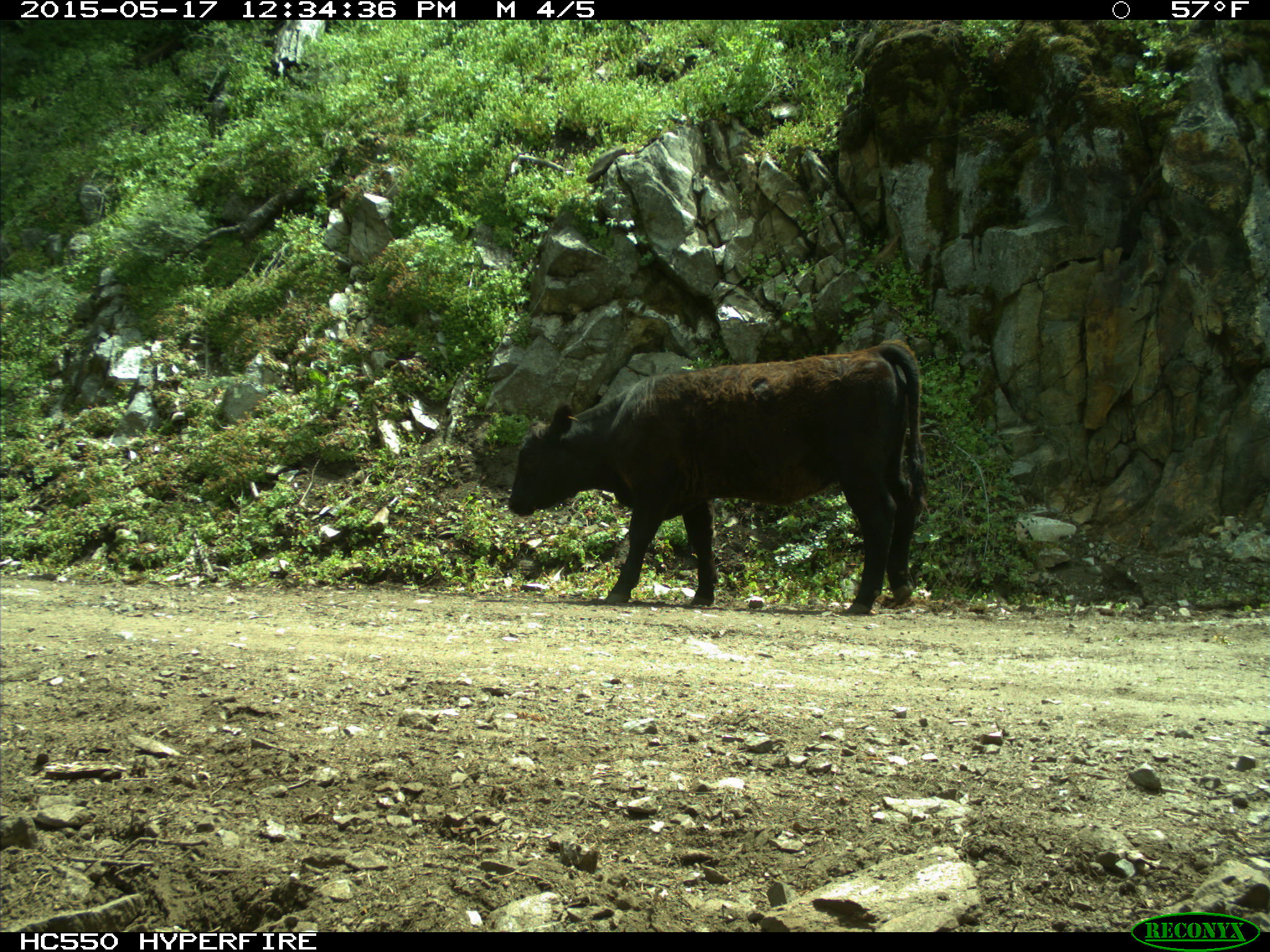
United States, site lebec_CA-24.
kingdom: Animalia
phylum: Chordata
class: Mammalia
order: Artiodactyla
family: Bovidae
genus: Bos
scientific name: Bos taurus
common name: domestic cow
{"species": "Bos taurus (domestic cow)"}